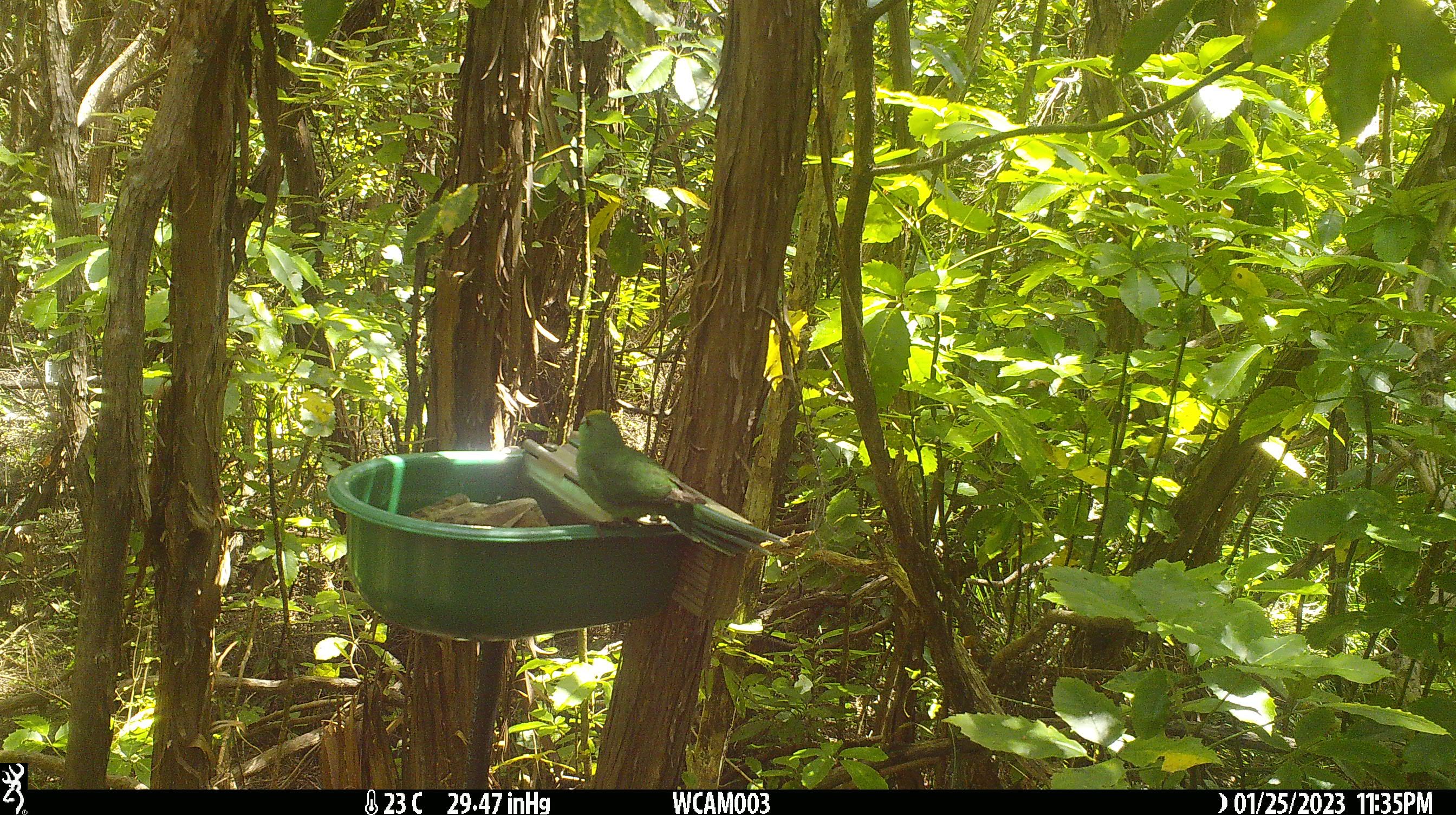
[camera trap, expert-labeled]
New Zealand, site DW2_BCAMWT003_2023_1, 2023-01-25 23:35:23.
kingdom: Animalia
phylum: Chordata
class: Aves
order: Psittaciformes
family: Psittaculidae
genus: Cyanoramphus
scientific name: Cyanoramphus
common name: parakeet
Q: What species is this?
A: Parakeet (Cyanoramphus).